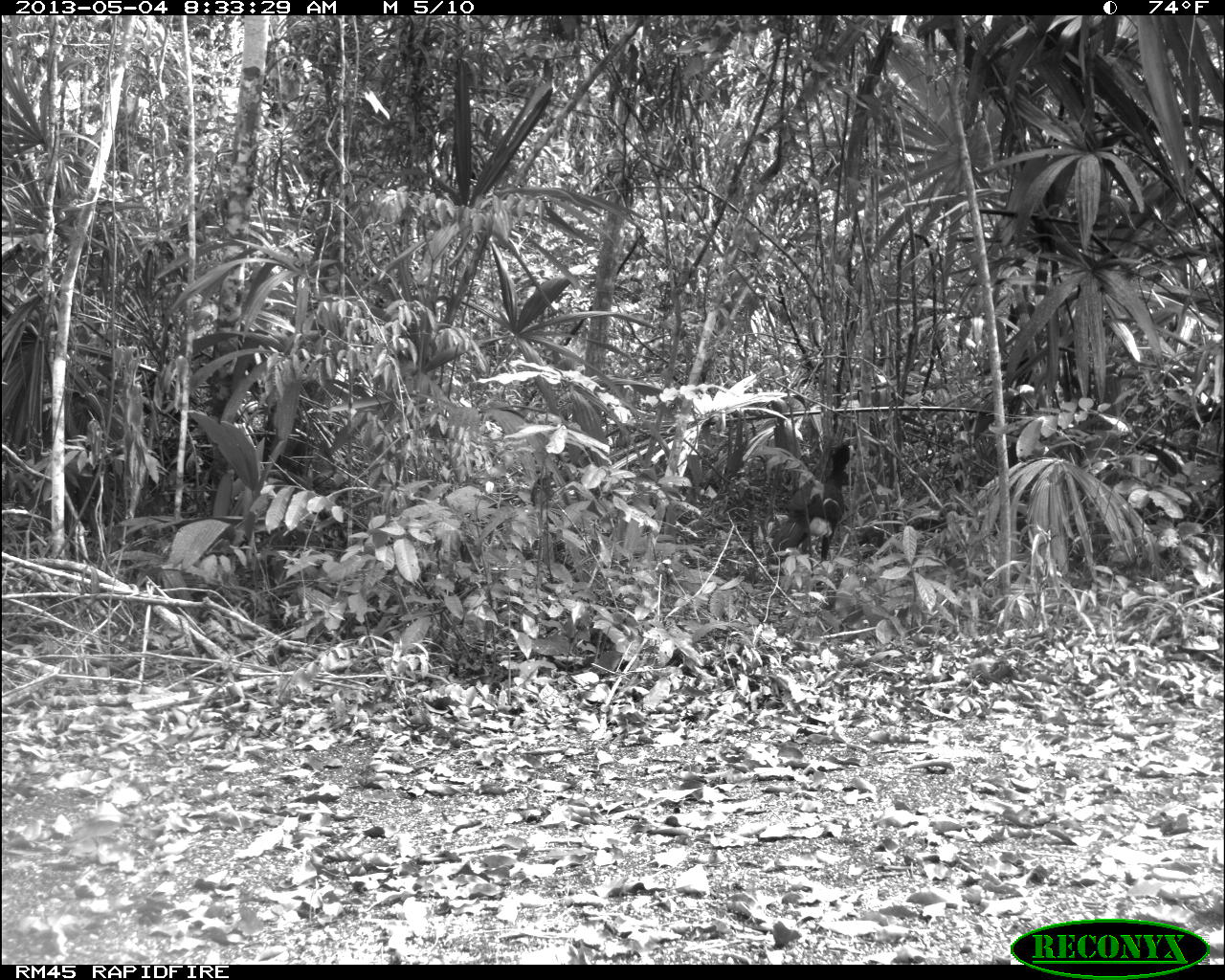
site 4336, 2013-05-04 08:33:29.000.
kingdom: Animalia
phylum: Chordata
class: Aves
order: Galliformes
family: Cracidae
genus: Crax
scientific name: Crax rubra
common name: great curassow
Crax rubra (great curassow), count 1, sex male.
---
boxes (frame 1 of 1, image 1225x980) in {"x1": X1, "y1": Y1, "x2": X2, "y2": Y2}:
crax rubra: {"x1": 771, "y1": 440, "x2": 857, "y2": 577}